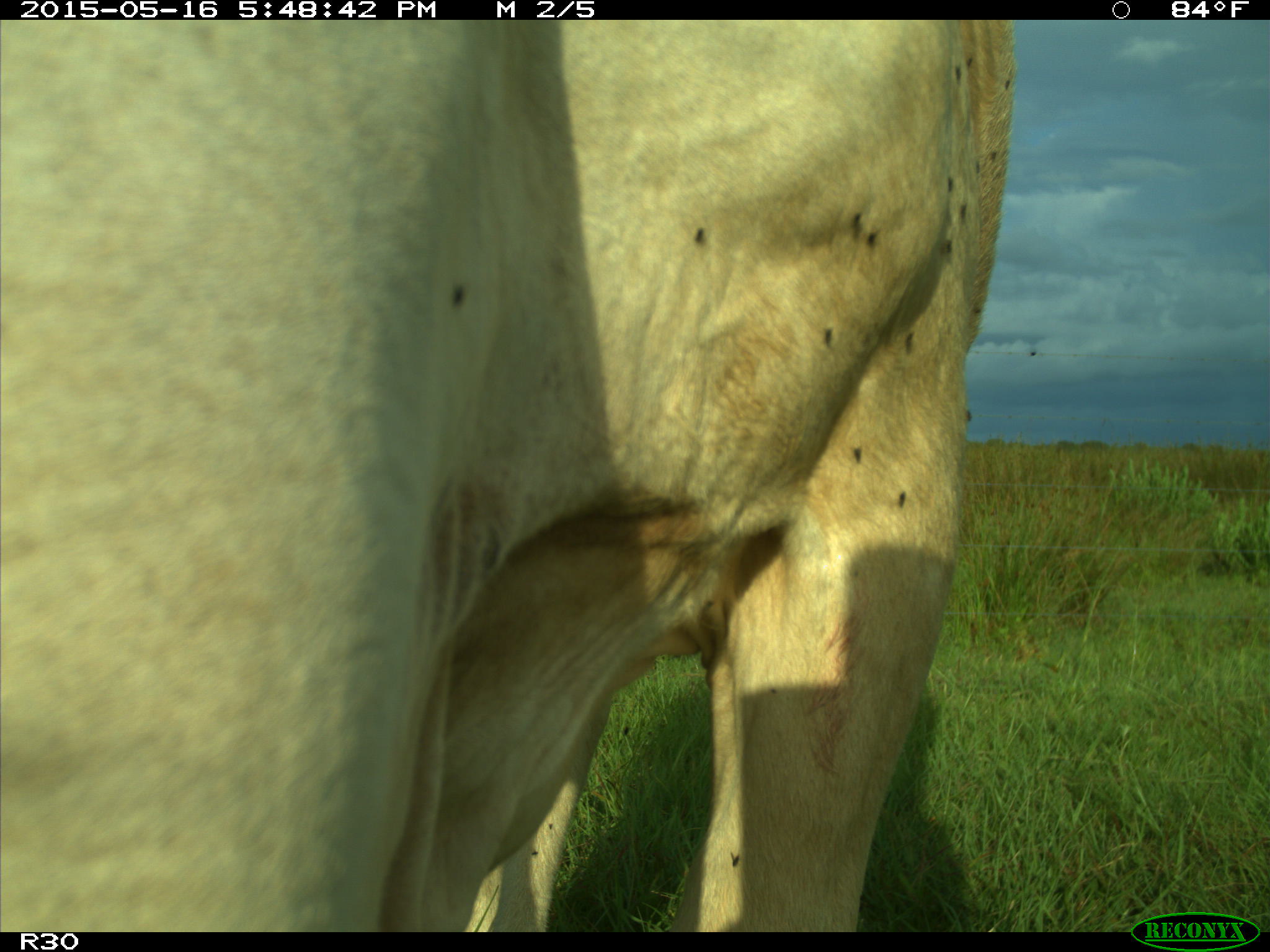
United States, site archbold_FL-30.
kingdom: Animalia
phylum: Chordata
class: Mammalia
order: Artiodactyla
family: Bovidae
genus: Bos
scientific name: Bos taurus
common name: domestic cow